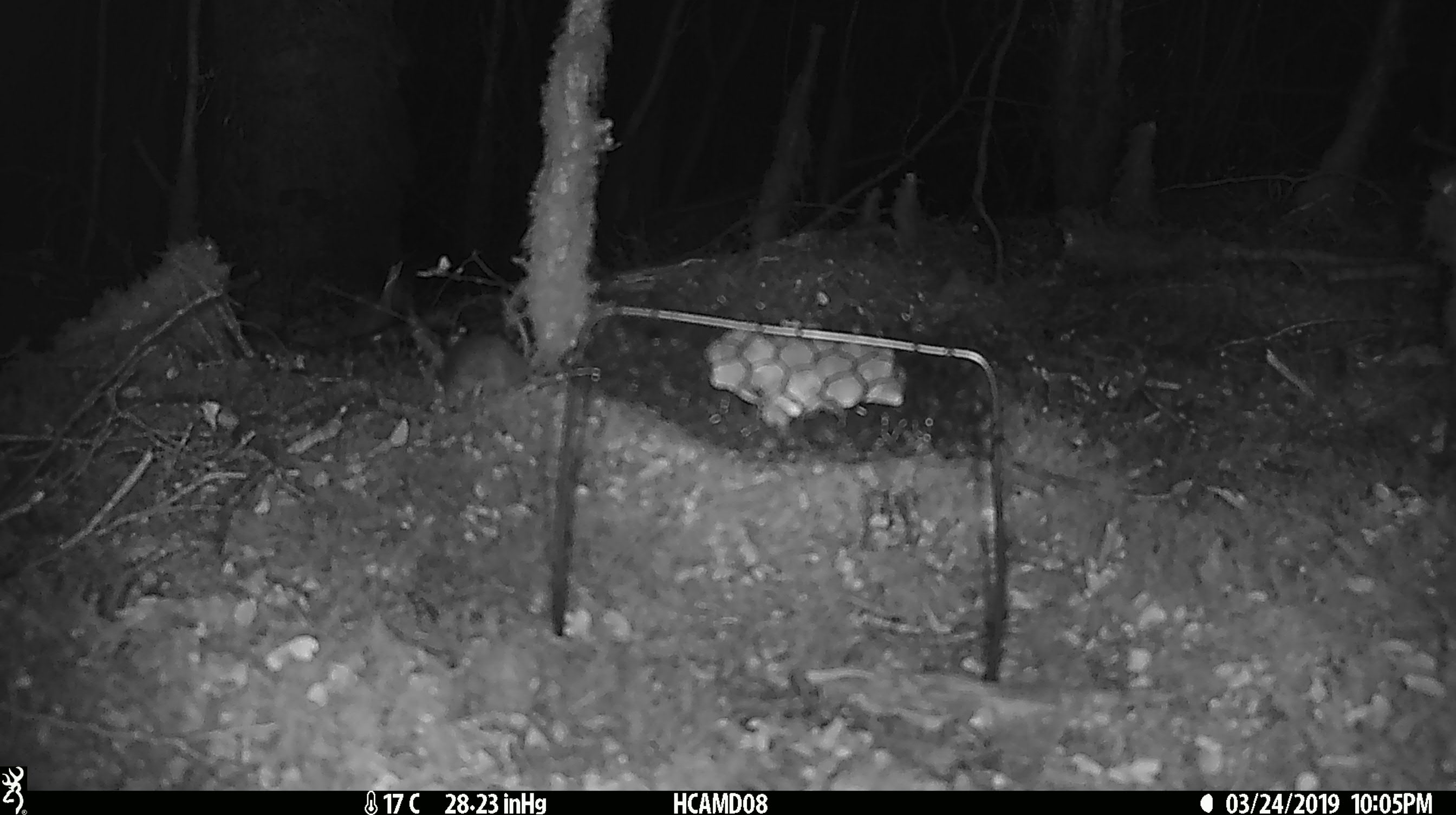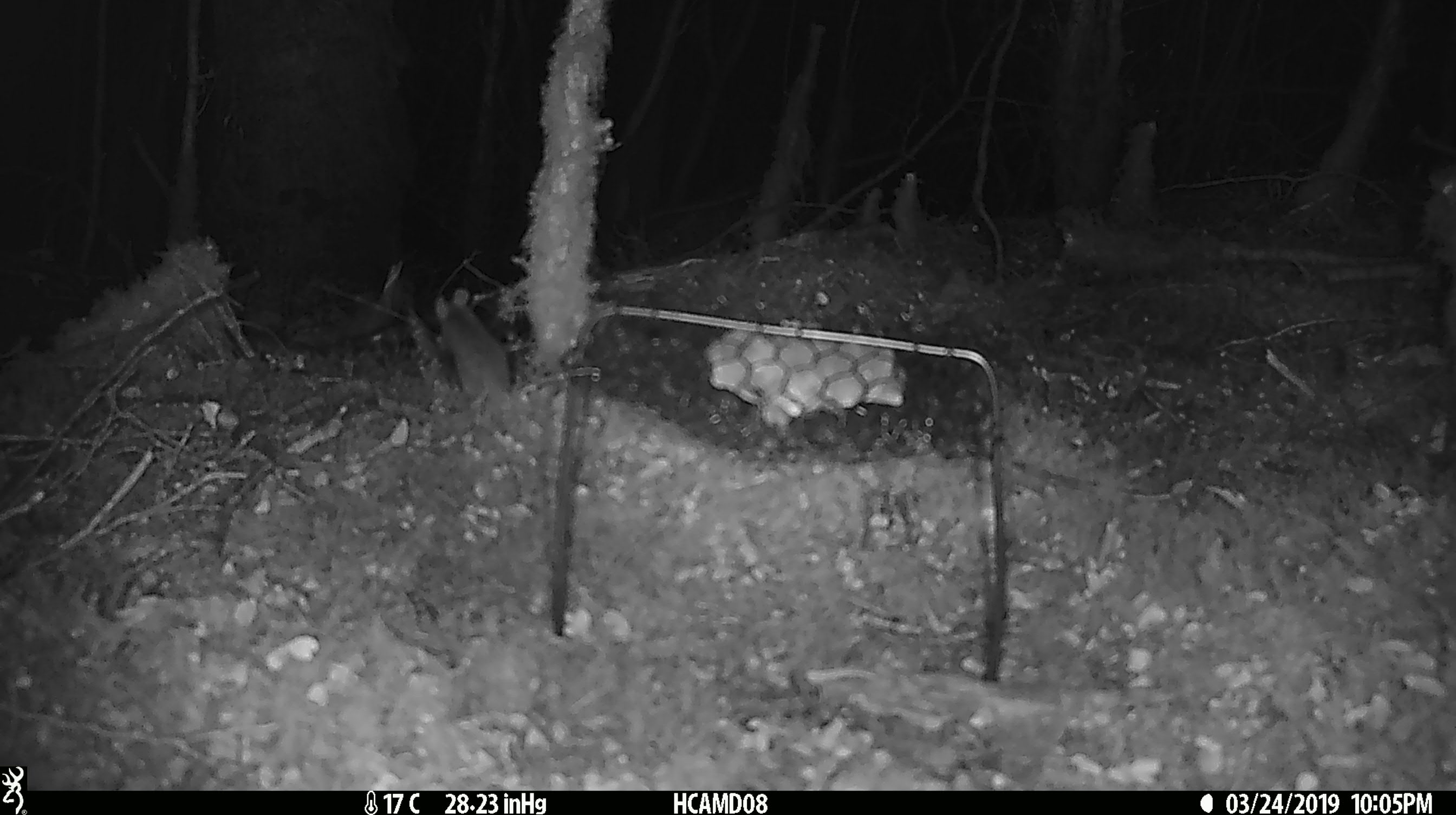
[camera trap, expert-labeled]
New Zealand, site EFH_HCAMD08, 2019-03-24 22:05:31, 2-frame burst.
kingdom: Animalia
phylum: Chordata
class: Mammalia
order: Rodentia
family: Muridae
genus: Mus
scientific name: Mus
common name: mouse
Mouse (Mus).